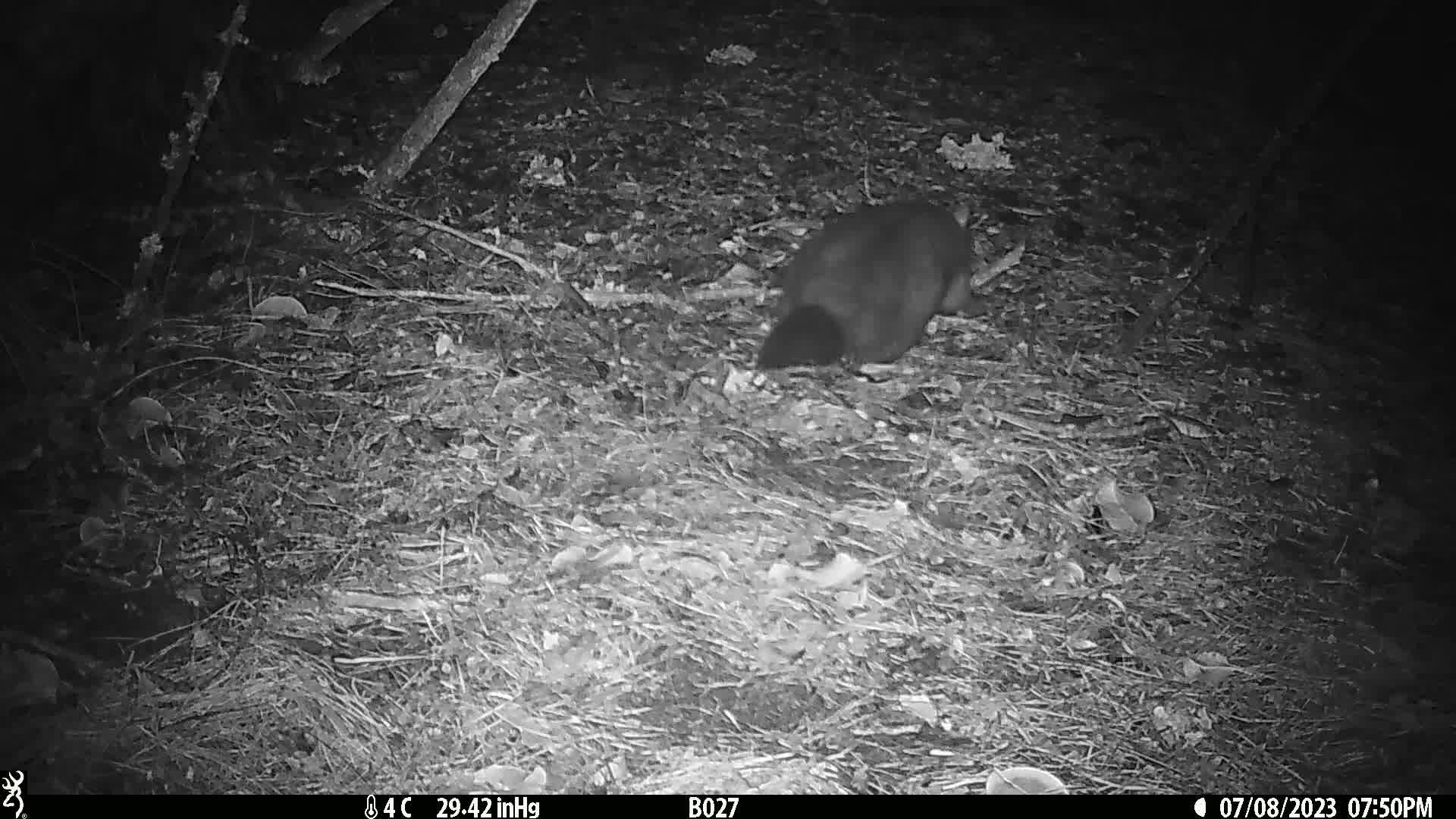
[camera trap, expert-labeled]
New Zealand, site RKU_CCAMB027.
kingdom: Animalia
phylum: Chordata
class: Mammalia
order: Diprotodontia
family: Phalangeridae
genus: Trichosurus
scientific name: Trichosurus vulpecula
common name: common brushtail possum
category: possum